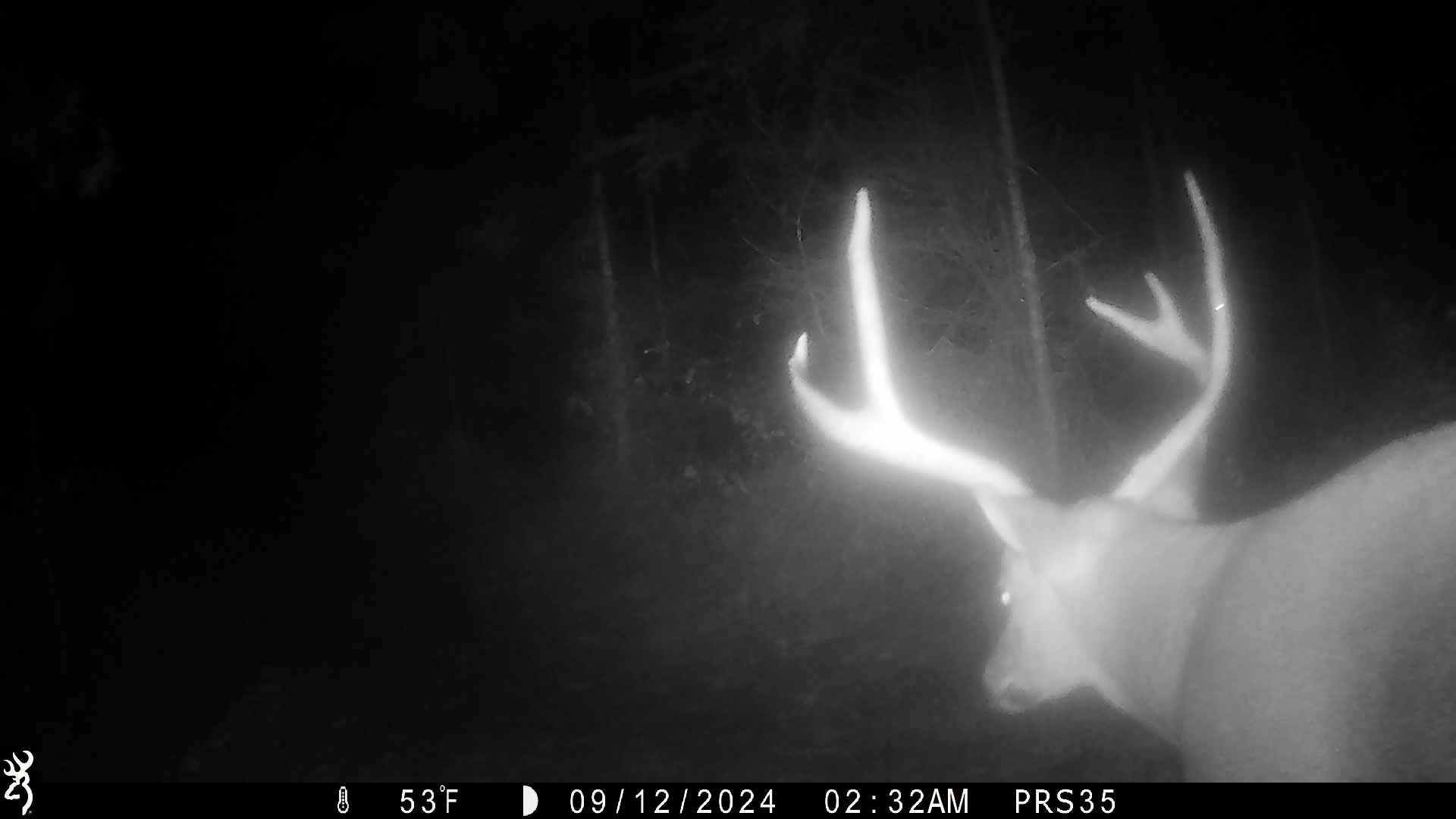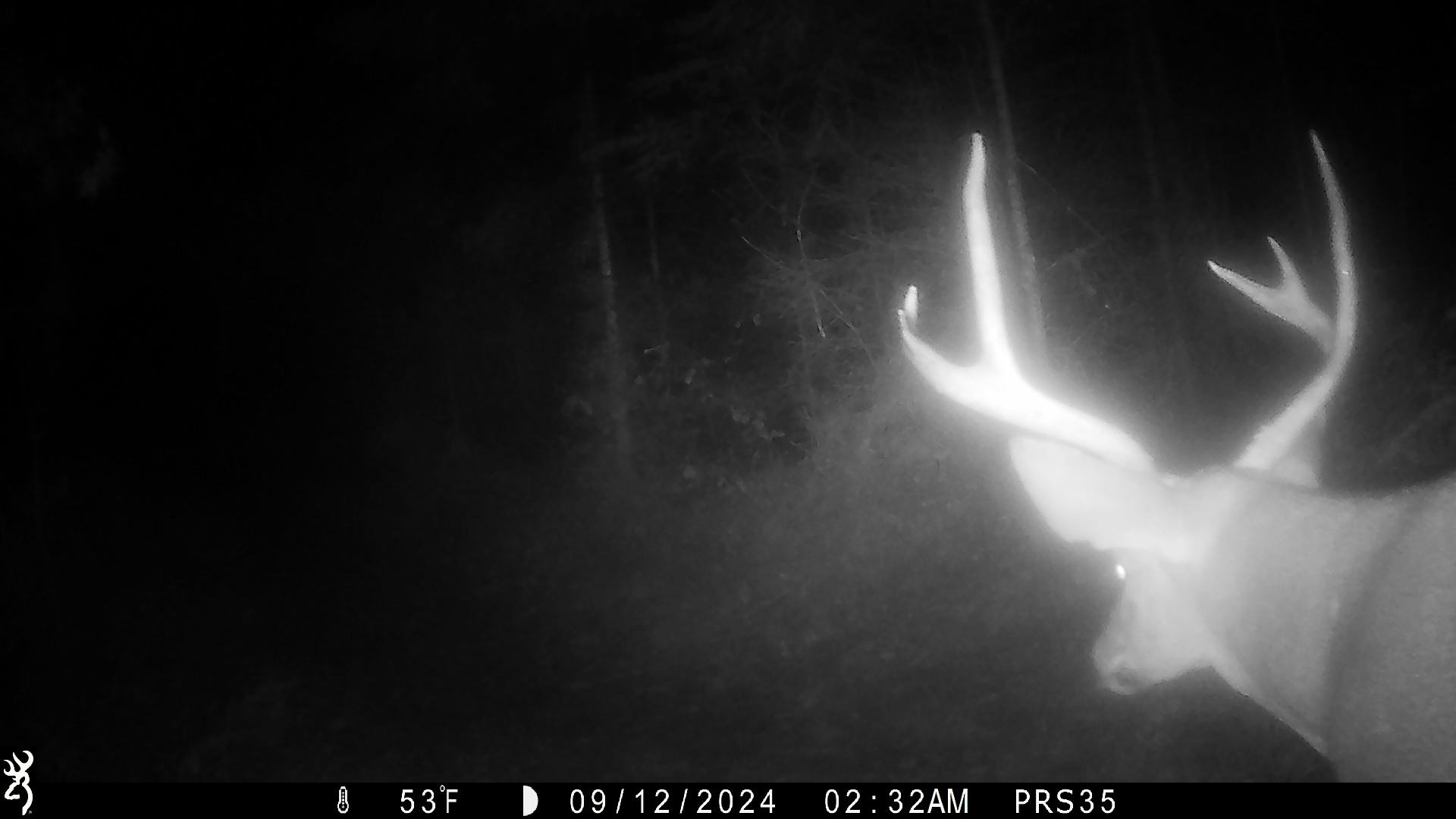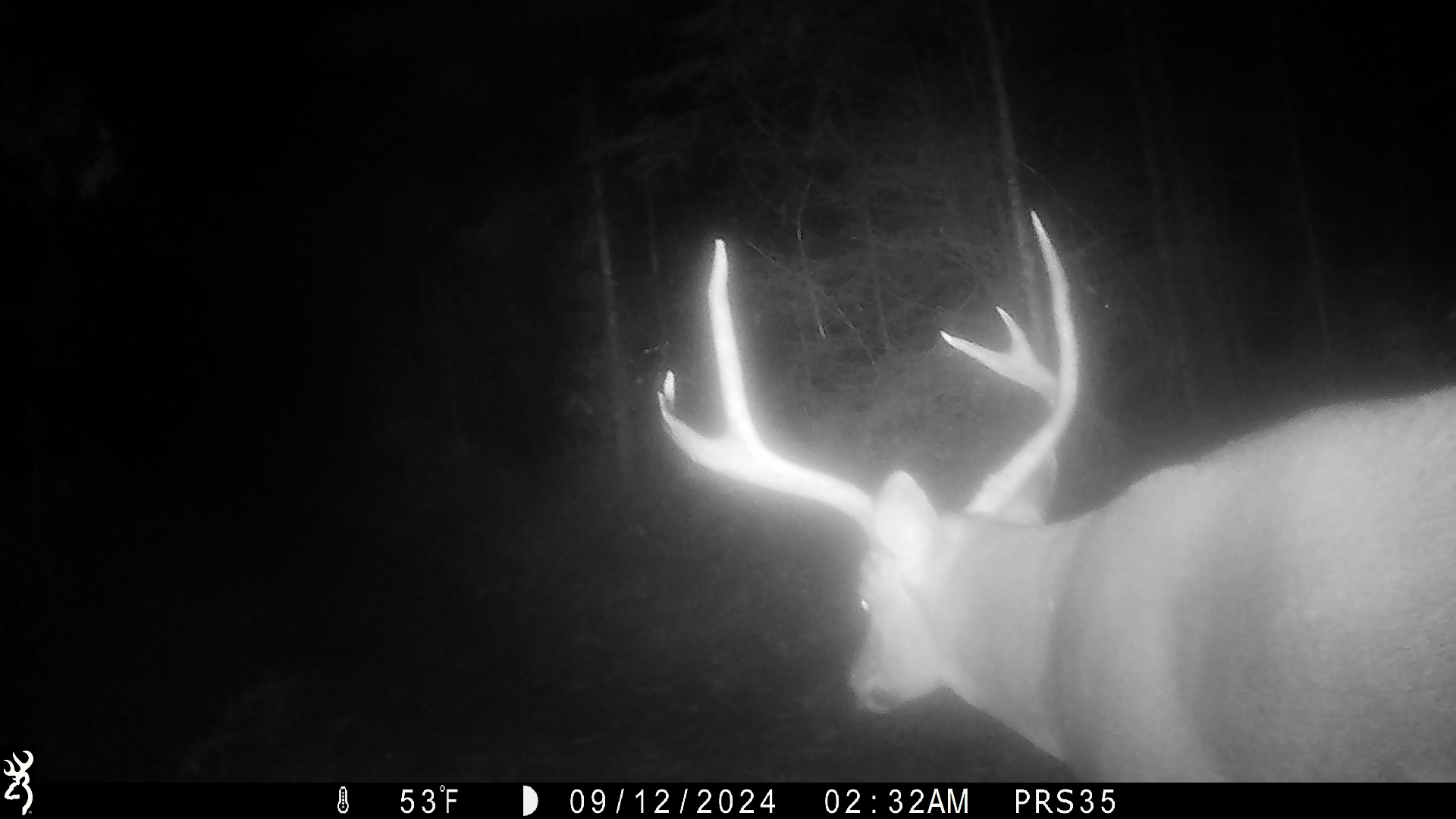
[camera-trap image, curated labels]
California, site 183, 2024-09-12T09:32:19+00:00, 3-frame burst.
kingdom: Animalia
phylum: Chordata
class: Mammalia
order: Artiodactyla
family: Cervidae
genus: Odocoileus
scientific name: Odocoileus hemionus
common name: mule deer